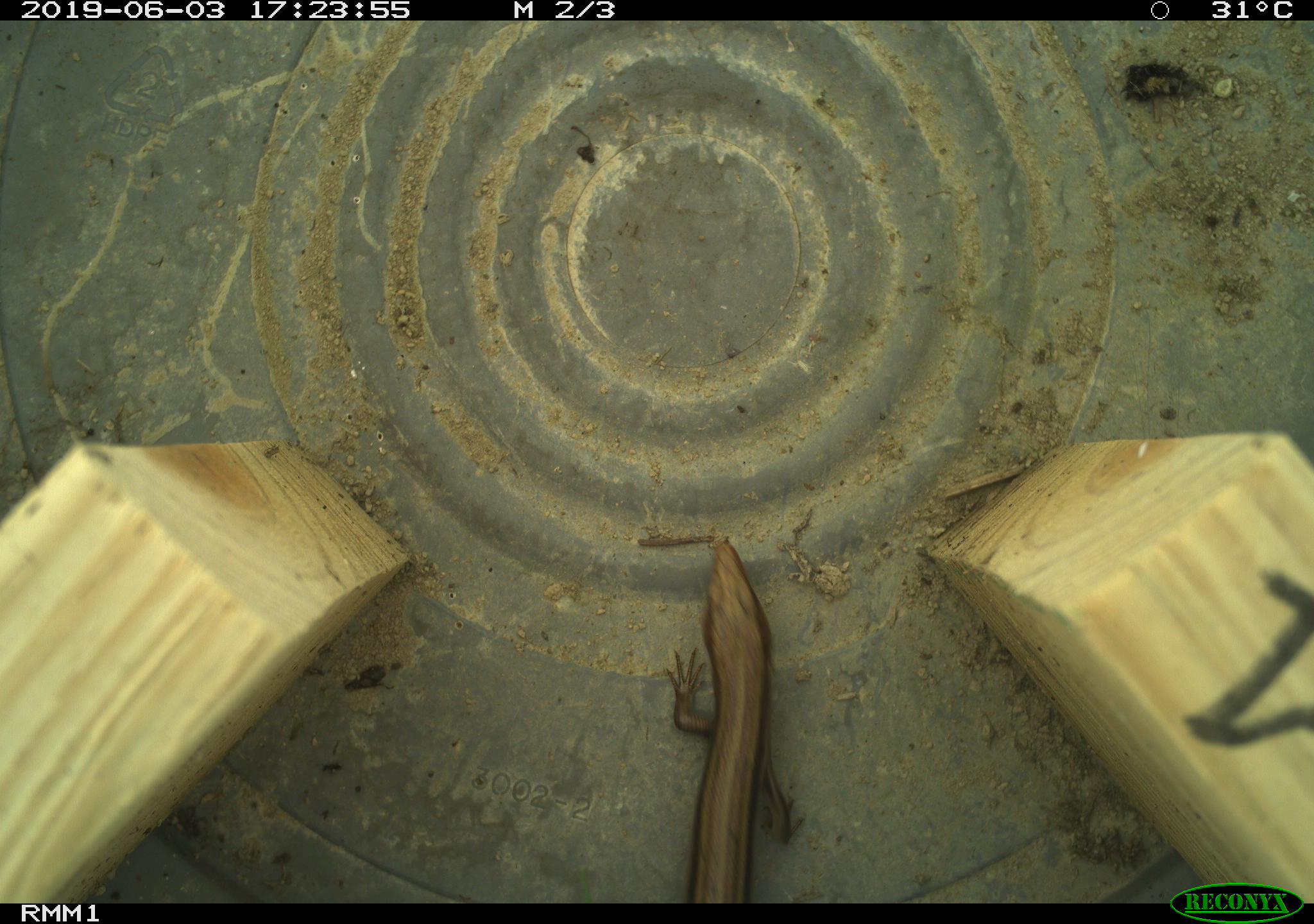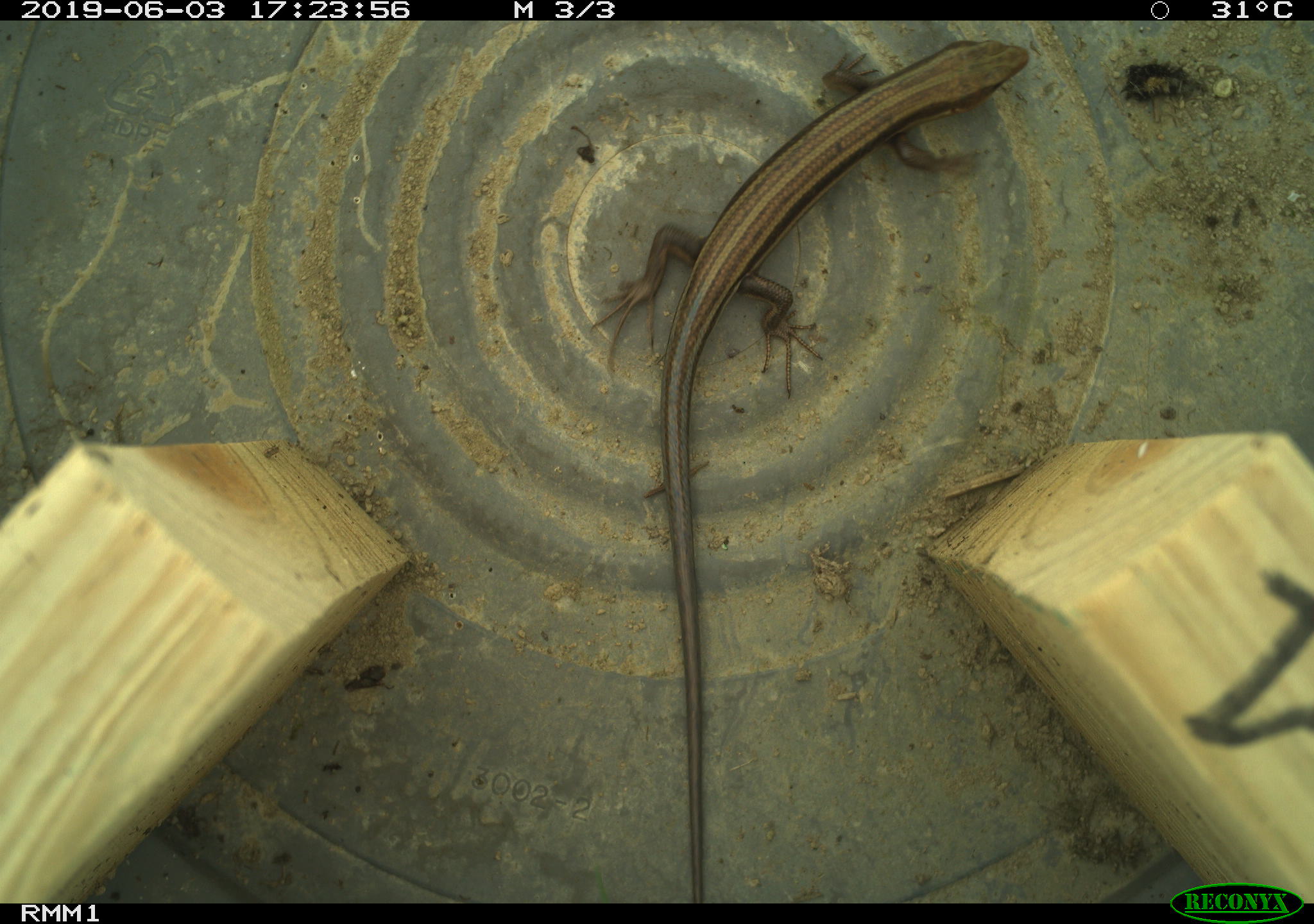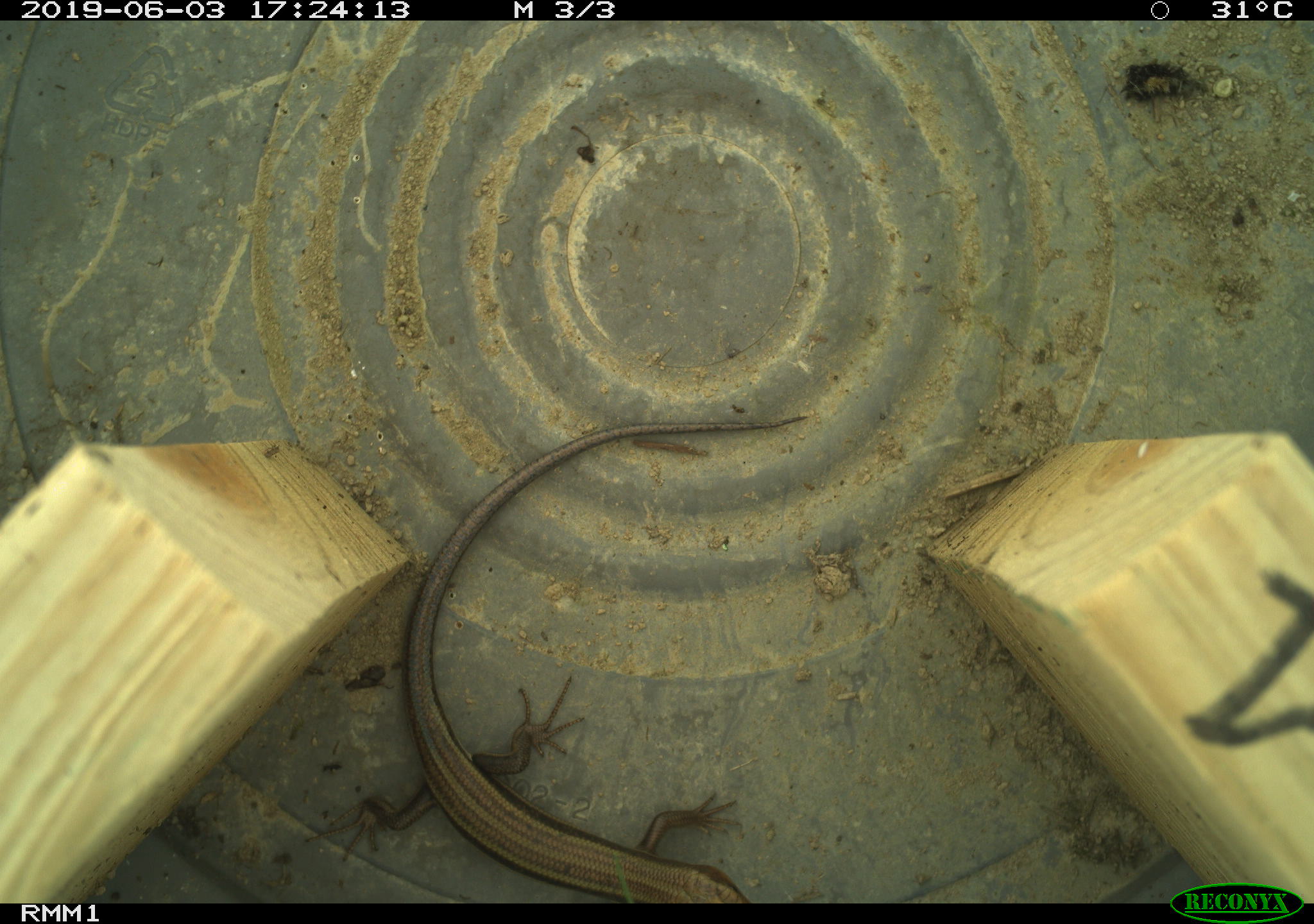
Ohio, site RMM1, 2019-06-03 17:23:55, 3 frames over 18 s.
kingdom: Animalia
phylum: Chordata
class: Reptilia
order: Squamata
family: Scincidae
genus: Plestiodon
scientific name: Plestiodon fasciatus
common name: common five-lined skink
Common five-lined skink (Plestiodon fasciatus).